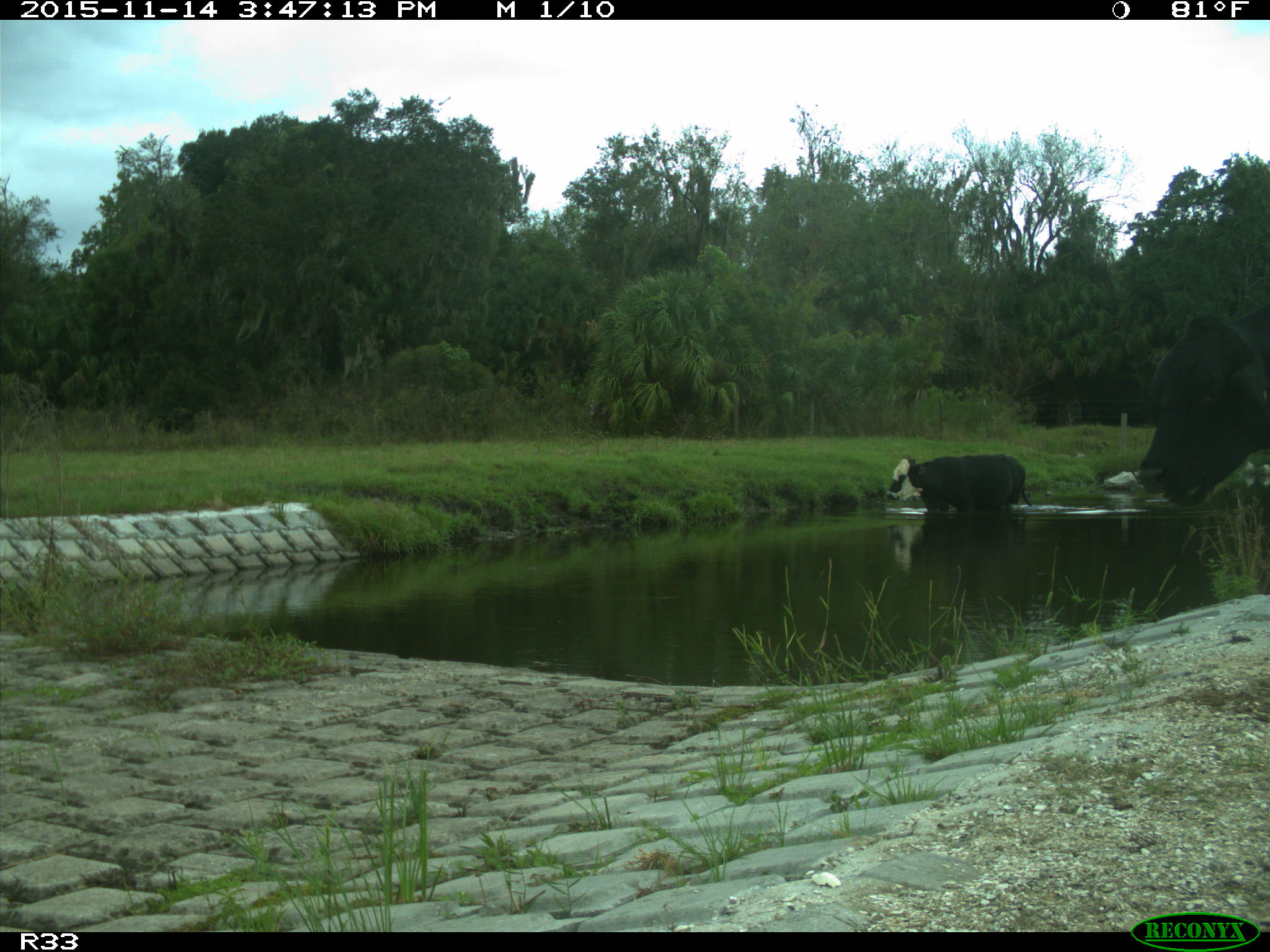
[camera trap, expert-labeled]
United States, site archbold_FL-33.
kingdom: Animalia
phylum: Chordata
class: Mammalia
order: Artiodactyla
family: Bovidae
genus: Bos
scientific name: Bos taurus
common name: domestic cow